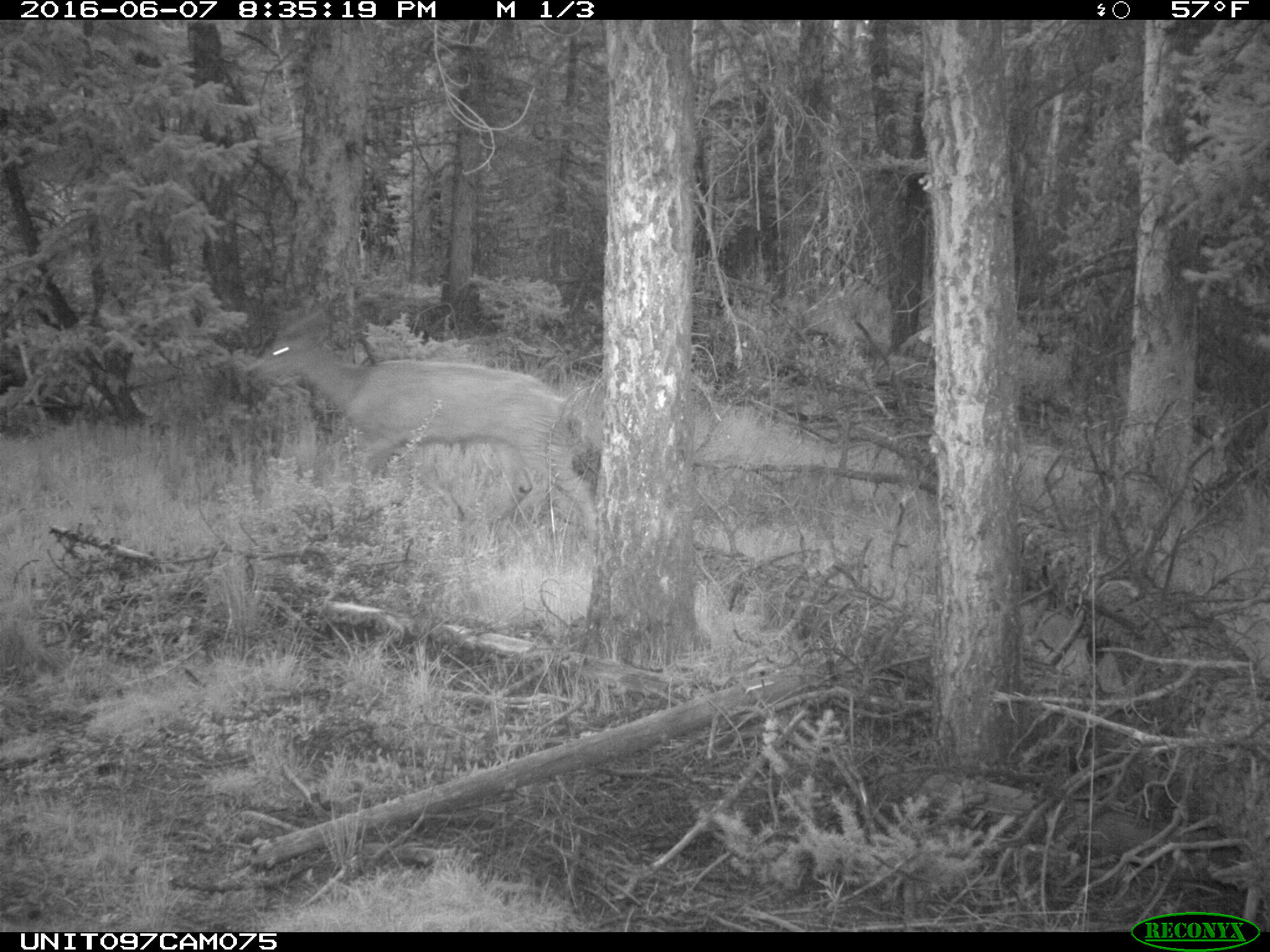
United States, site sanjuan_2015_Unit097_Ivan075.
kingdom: Animalia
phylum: Chordata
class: Mammalia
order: Artiodactyla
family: Cervidae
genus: Odocoileus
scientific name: Odocoileus hemionus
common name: mule deer